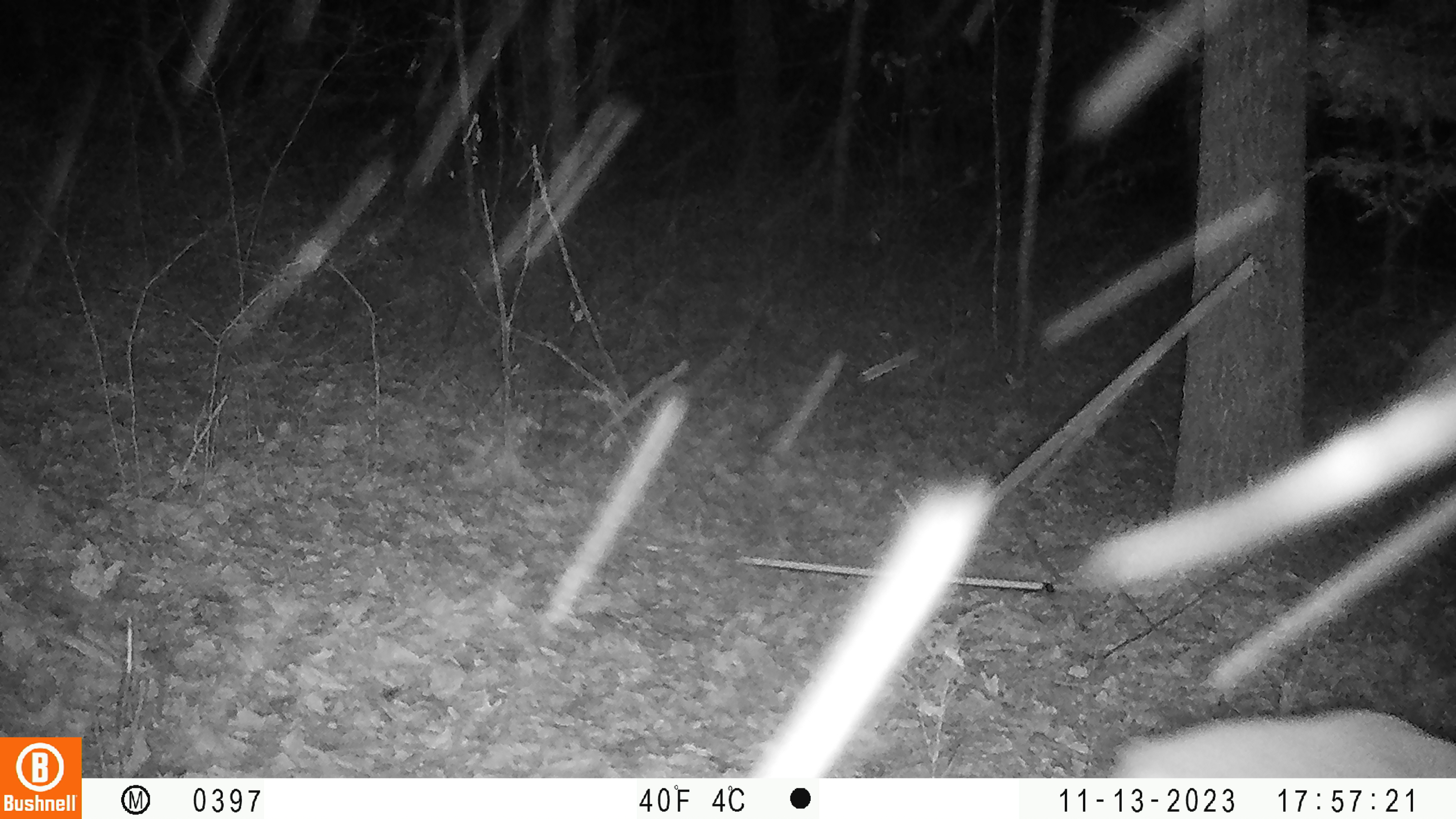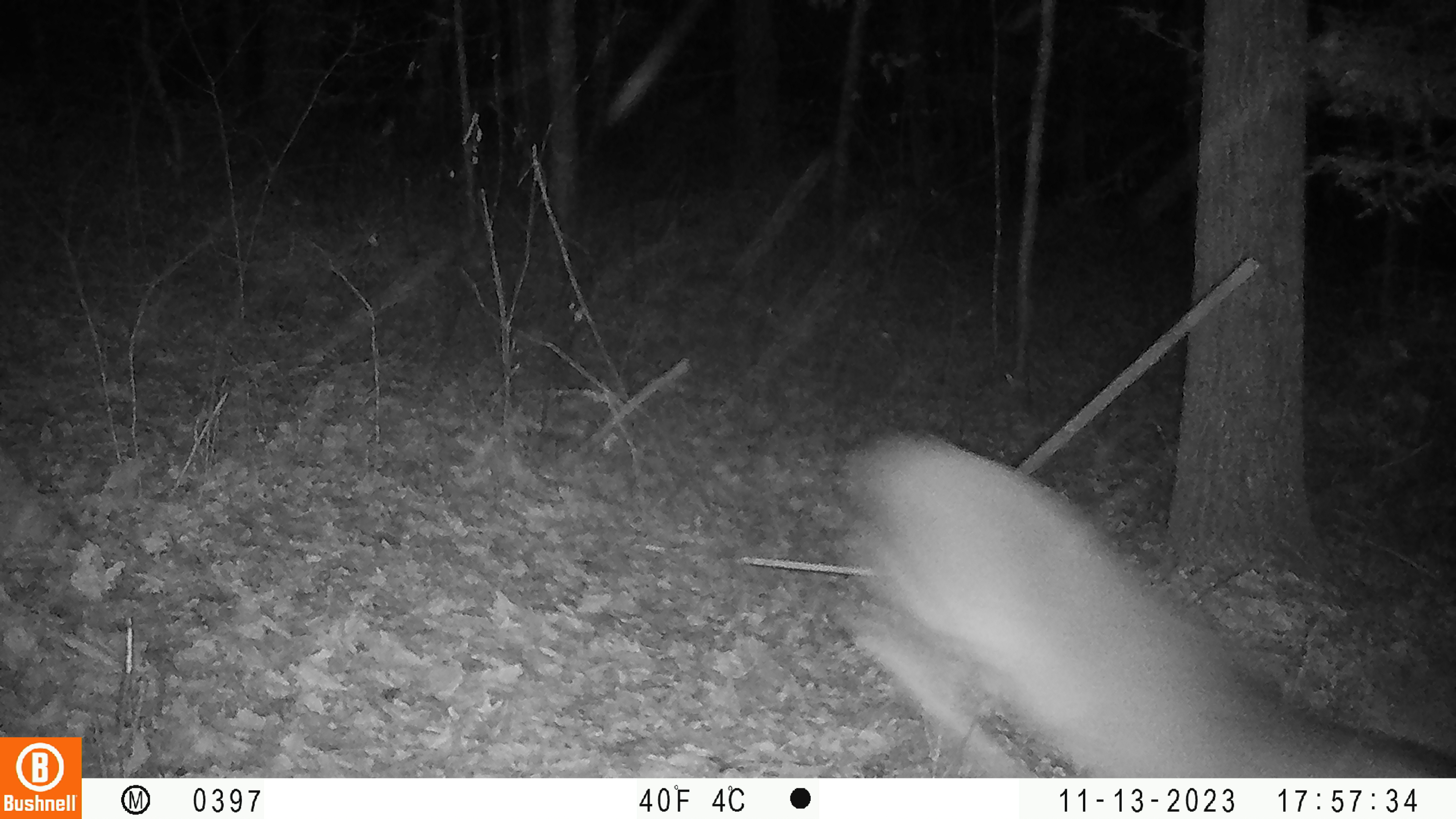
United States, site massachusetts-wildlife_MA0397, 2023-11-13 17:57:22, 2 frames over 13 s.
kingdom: Animalia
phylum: Chordata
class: Mammalia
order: Artiodactyla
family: Cervidae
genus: Odocoileus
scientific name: Odocoileus virginianus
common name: white-tailed deer